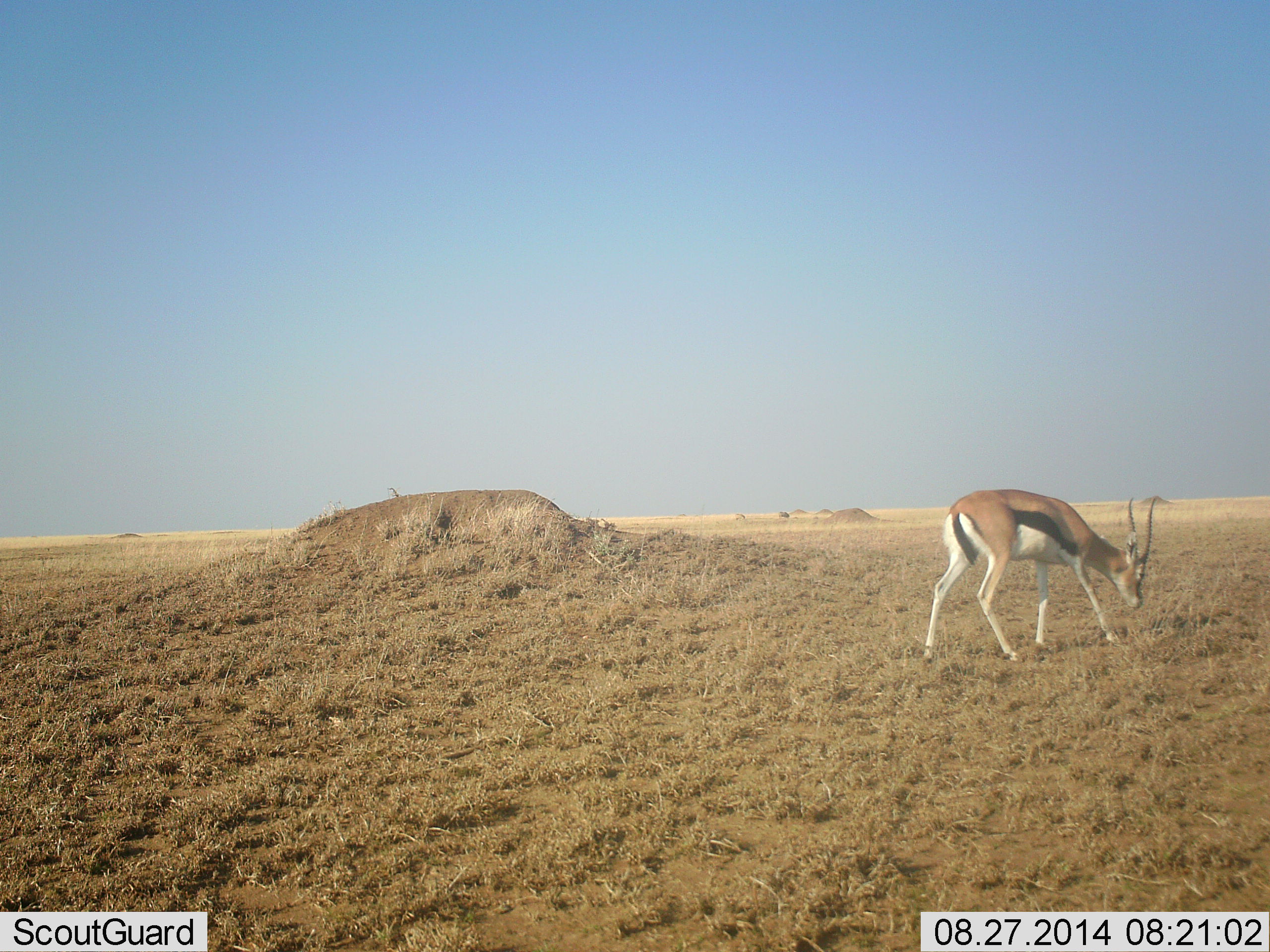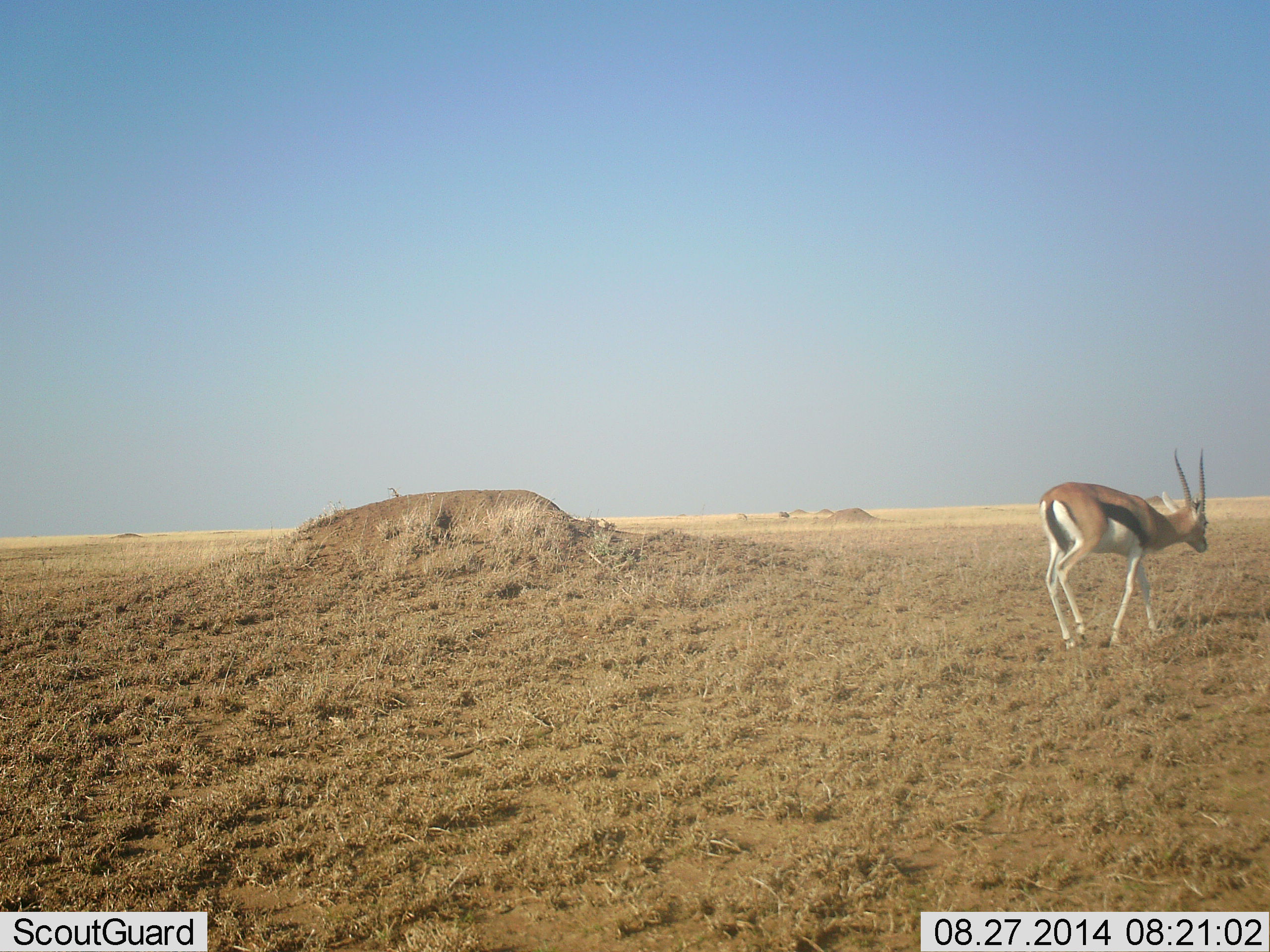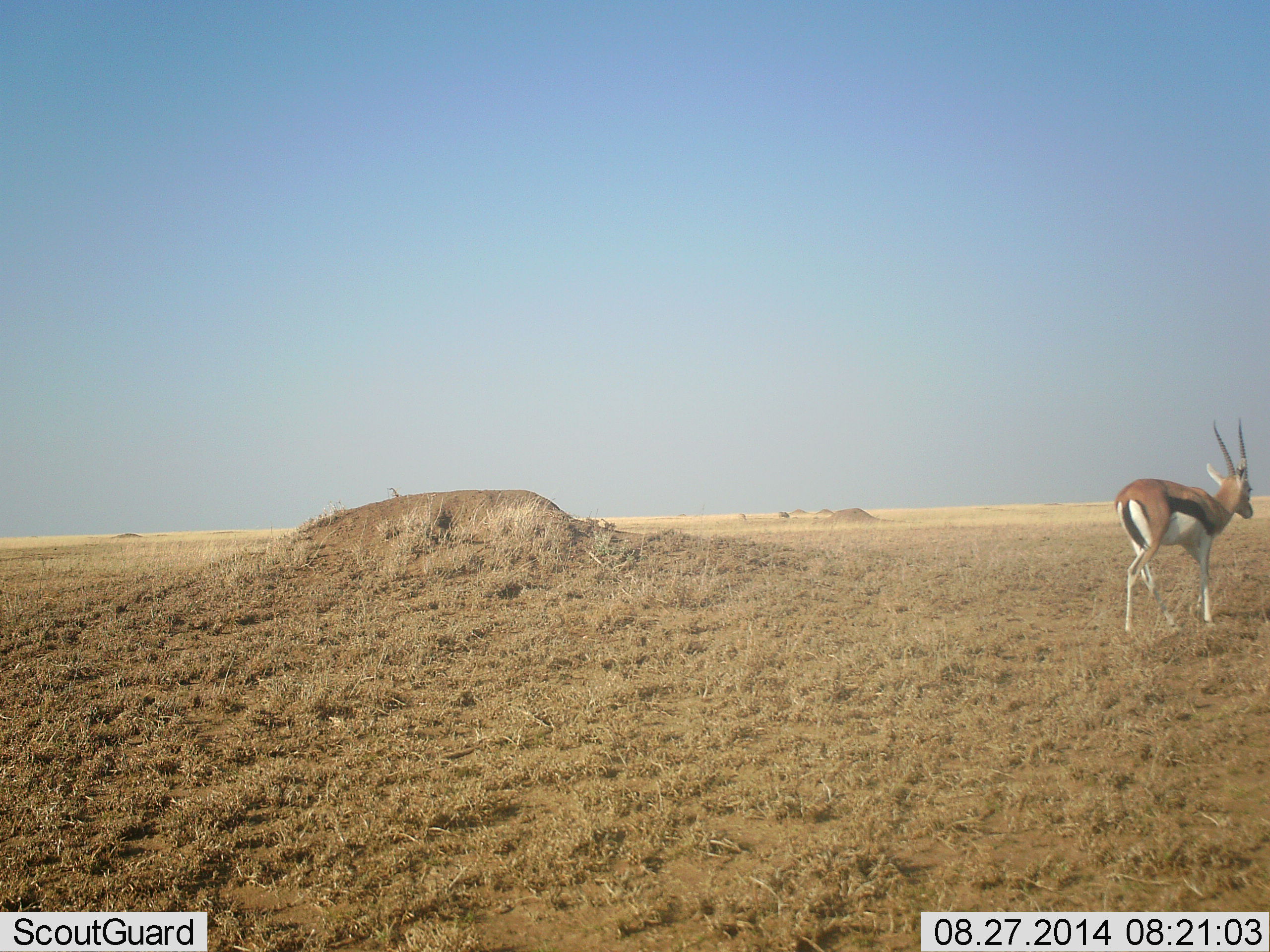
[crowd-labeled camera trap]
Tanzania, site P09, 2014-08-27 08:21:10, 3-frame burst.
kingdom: Animalia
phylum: Chordata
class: Mammalia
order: Artiodactyla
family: Bovidae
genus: Eudorcas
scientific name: Eudorcas thomsonii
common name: thomson's gazelle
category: gazellethomsons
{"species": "gazellethomsons (thomson's gazelle) (Eudorcas thomsonii)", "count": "1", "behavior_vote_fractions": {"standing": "20%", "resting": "0%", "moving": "90%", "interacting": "0%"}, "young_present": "0%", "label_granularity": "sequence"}